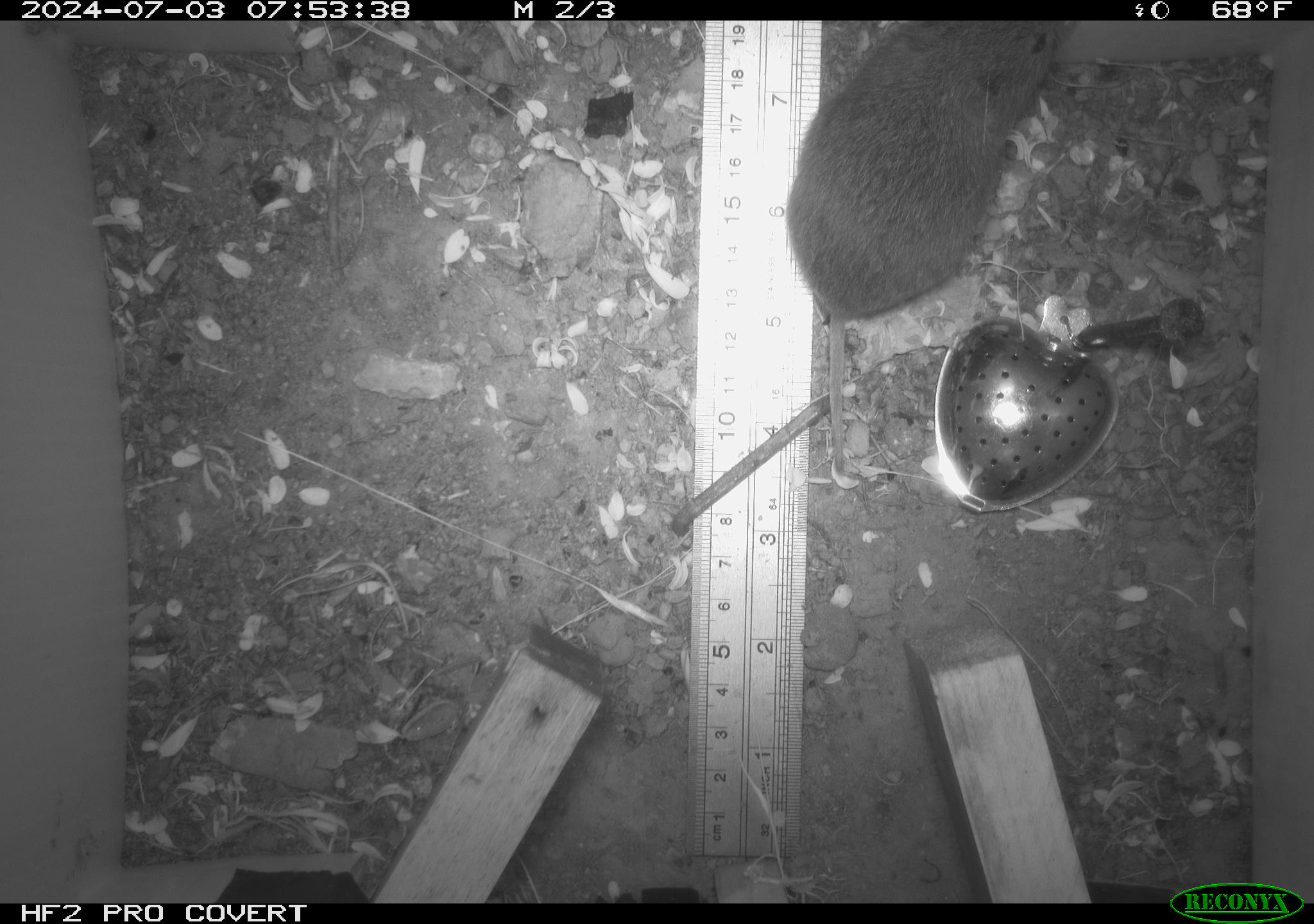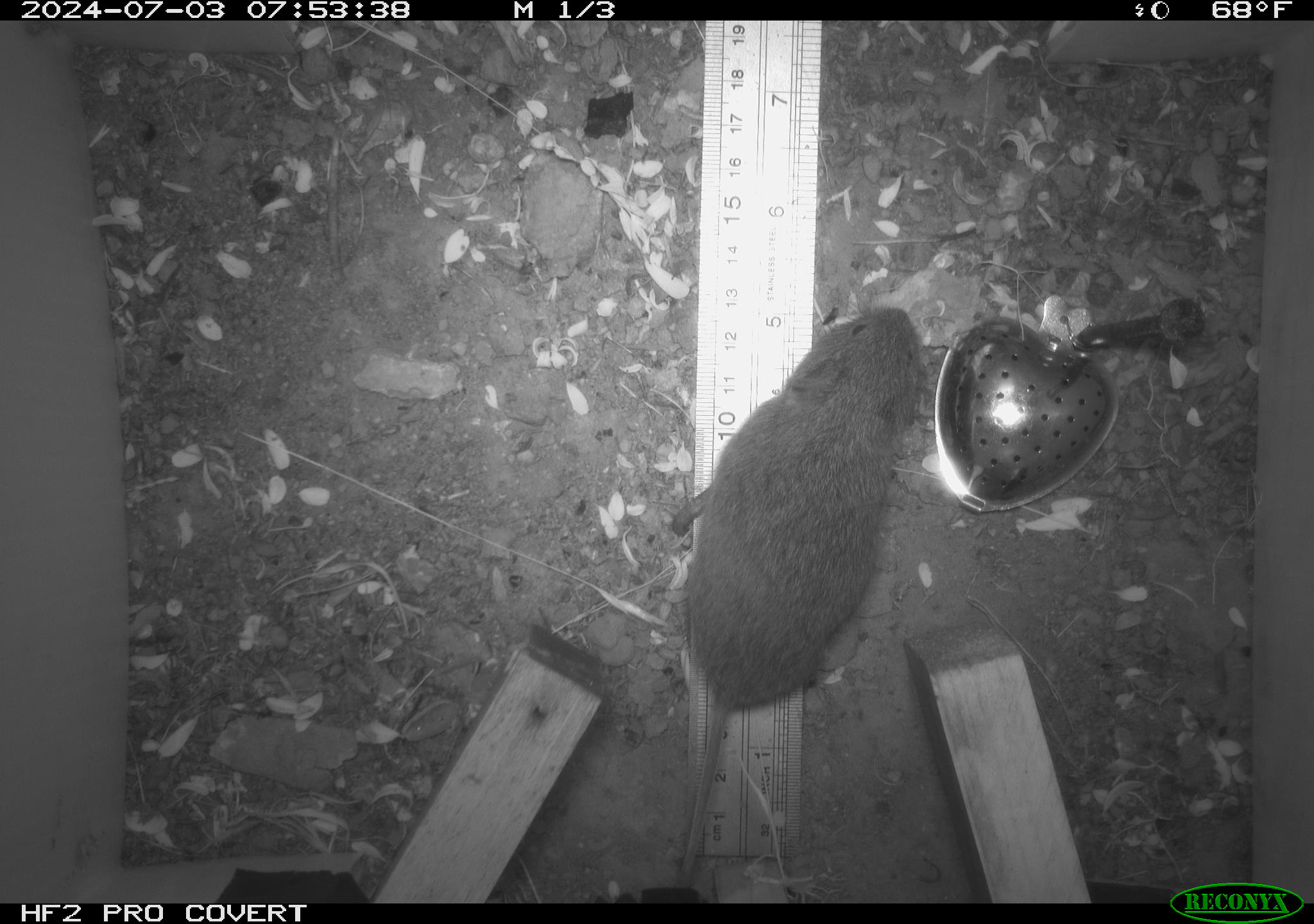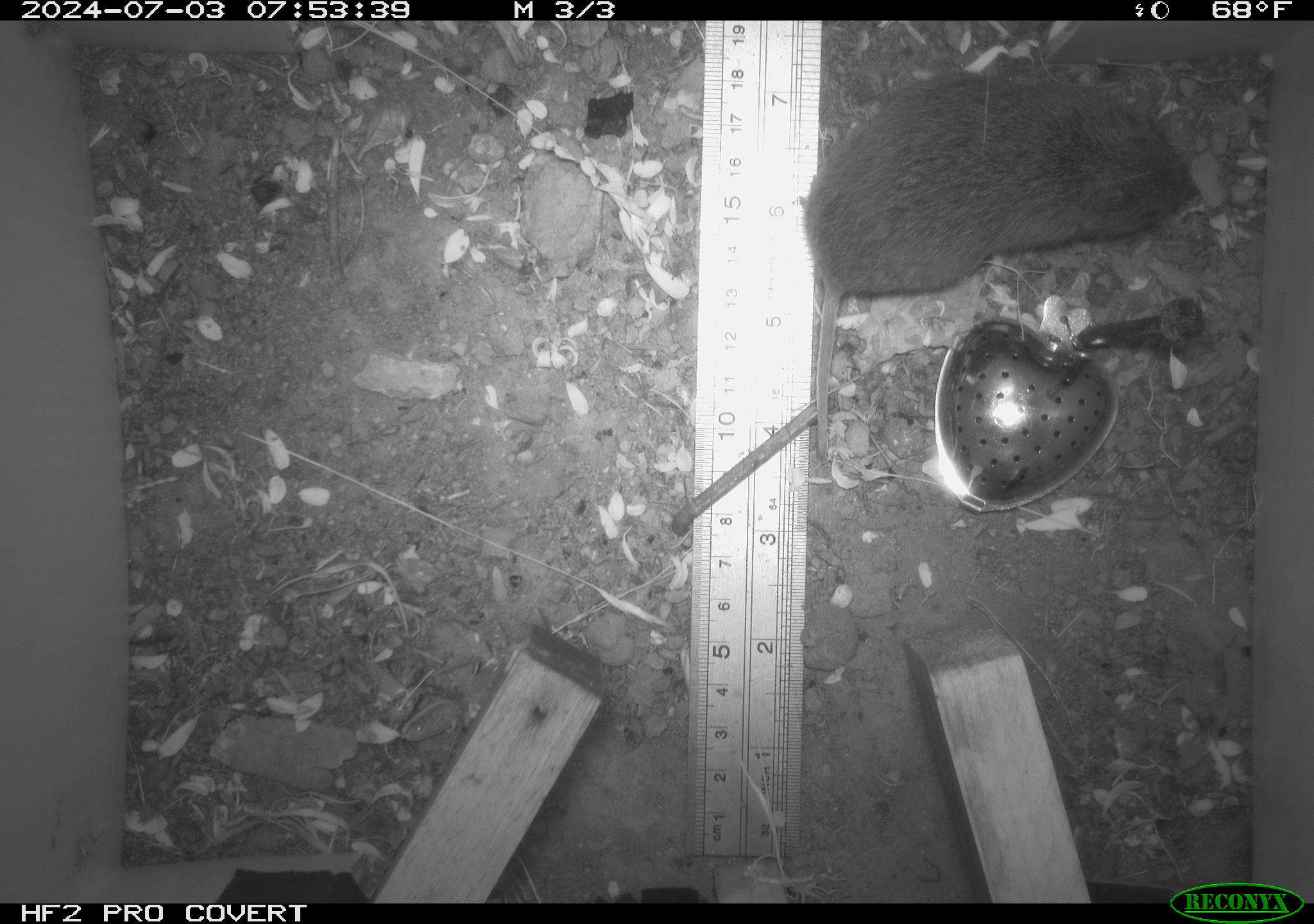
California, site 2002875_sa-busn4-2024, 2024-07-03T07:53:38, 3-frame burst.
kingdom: Animalia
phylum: Chordata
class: Mammalia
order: Rodentia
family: Cricetidae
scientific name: Arvicolinae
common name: voles, lemmings, and muskrats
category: arvicolinae subfamily